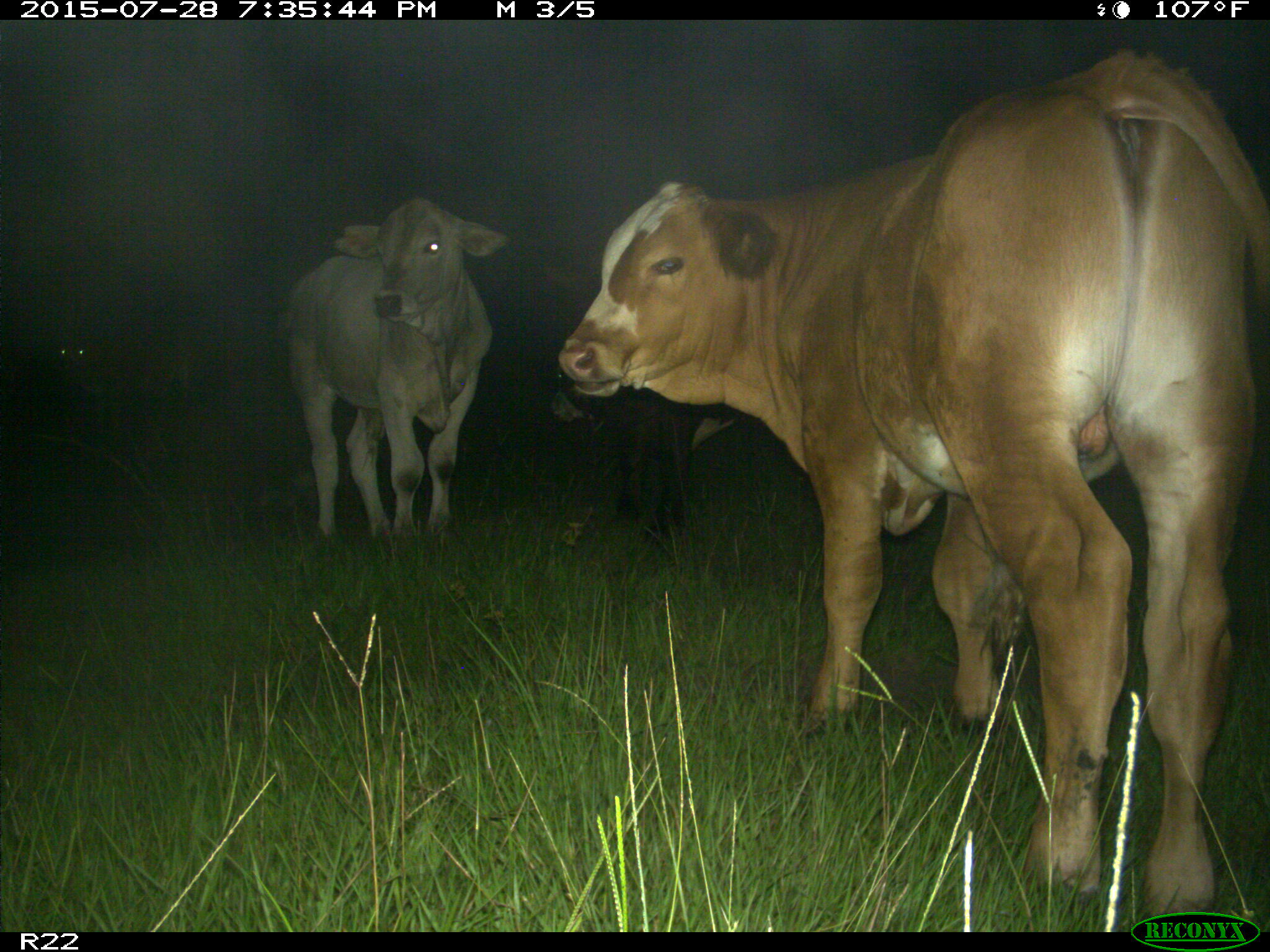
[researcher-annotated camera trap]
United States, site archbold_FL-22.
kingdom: Animalia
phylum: Chordata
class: Mammalia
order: Artiodactyla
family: Bovidae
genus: Bos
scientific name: Bos taurus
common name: domestic cow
Bos taurus (domestic cow).